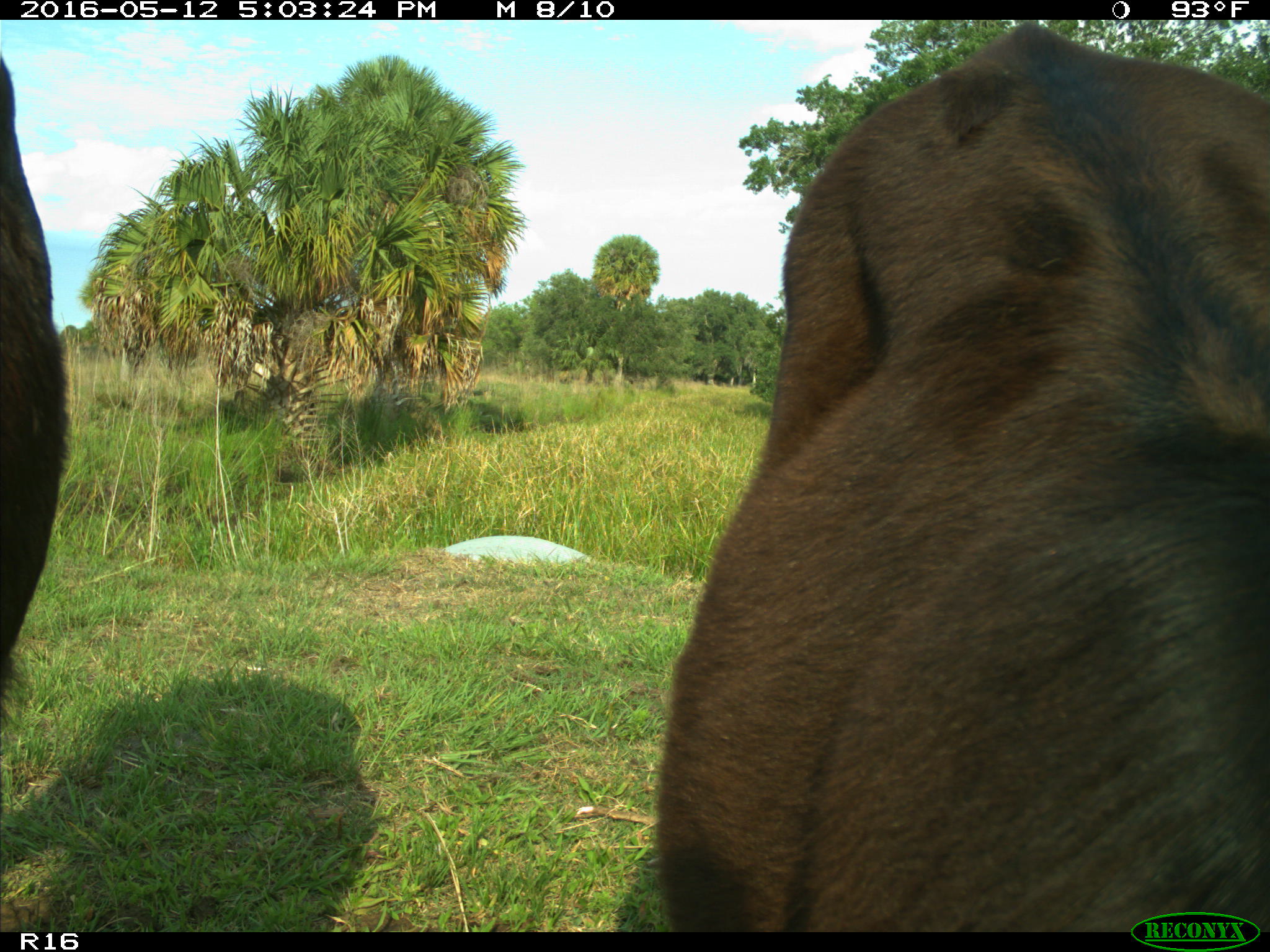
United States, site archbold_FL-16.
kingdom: Animalia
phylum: Chordata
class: Mammalia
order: Artiodactyla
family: Bovidae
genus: Bos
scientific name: Bos taurus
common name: domestic cow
Bos taurus (domestic cow).